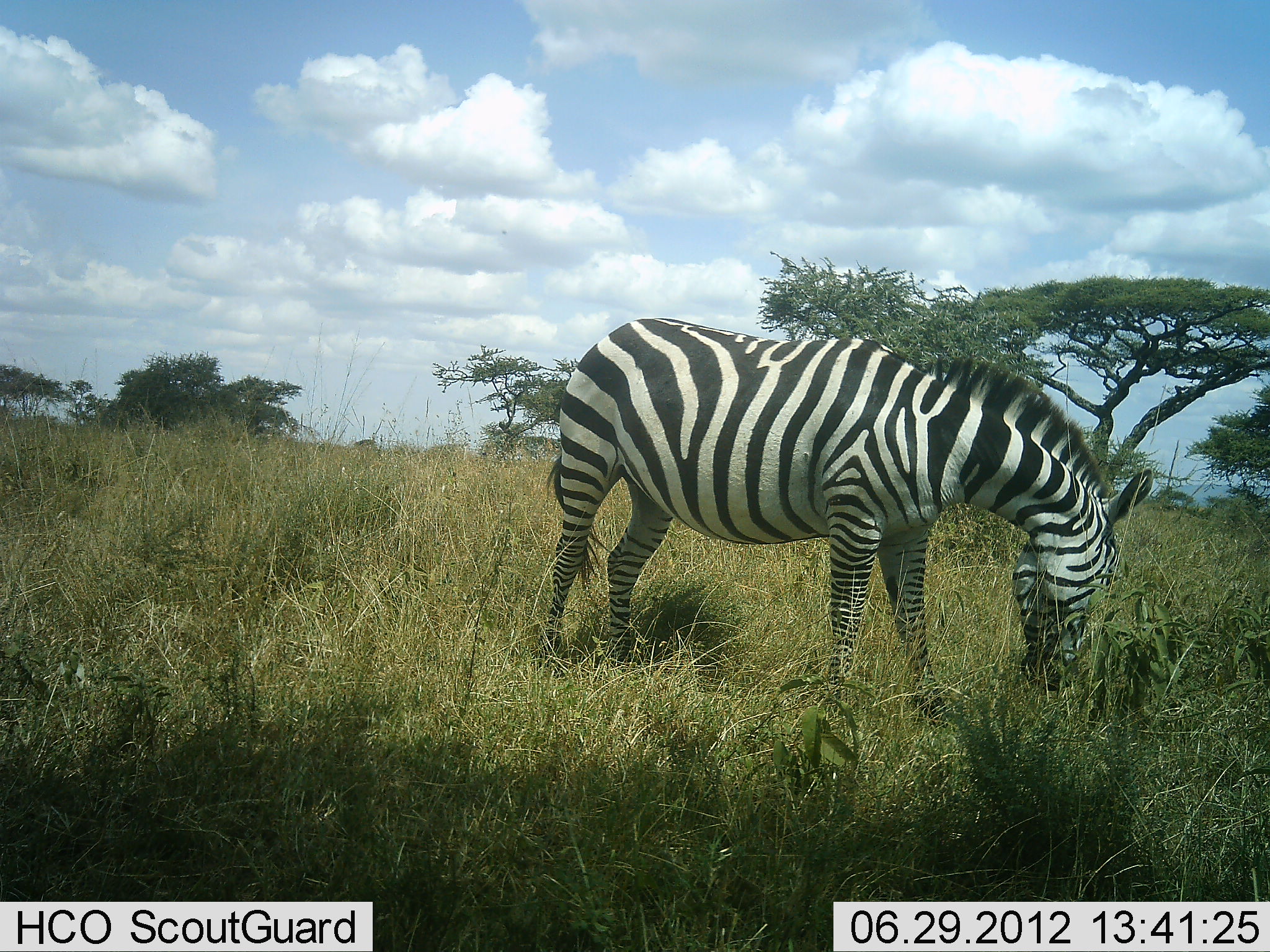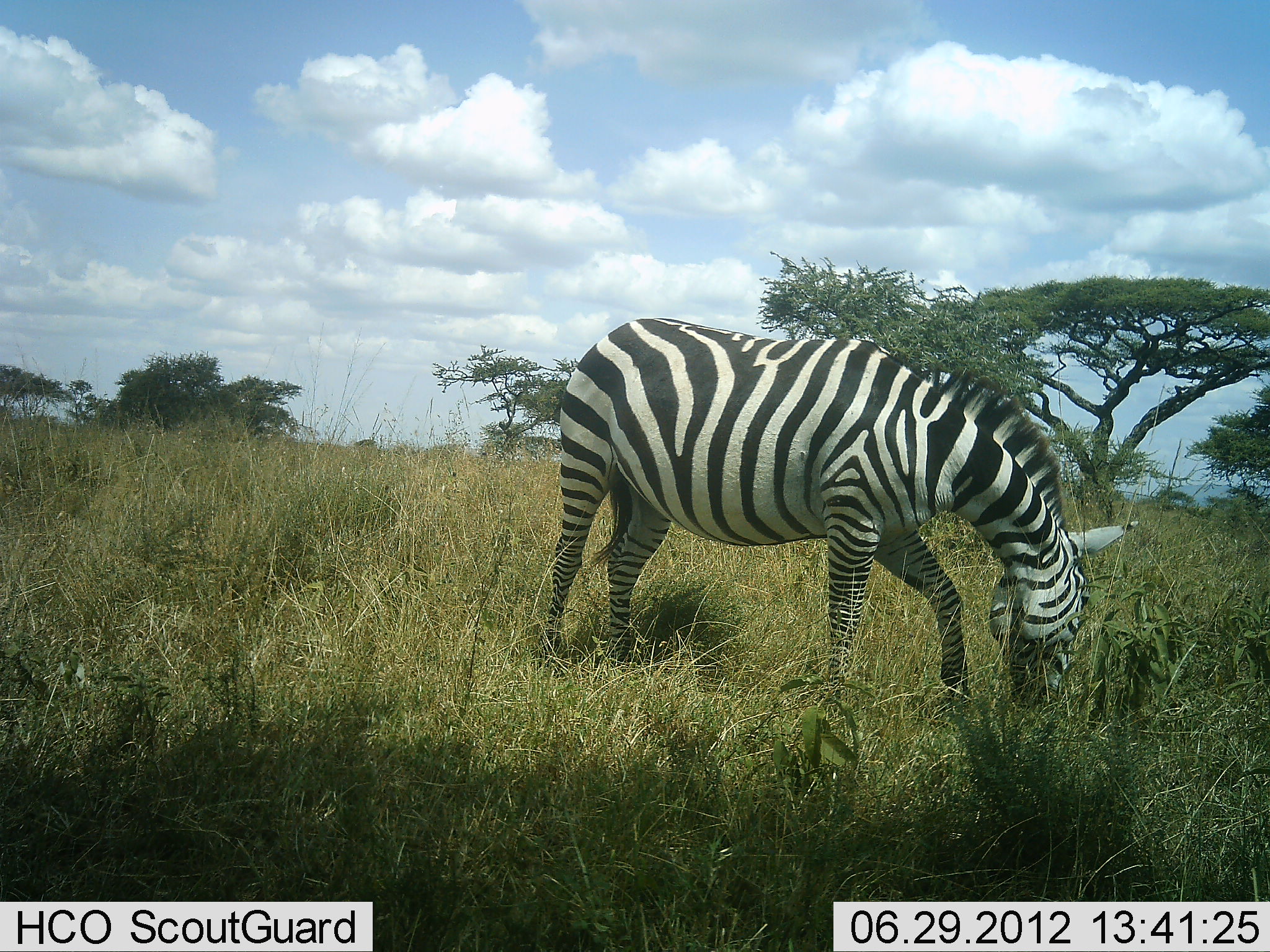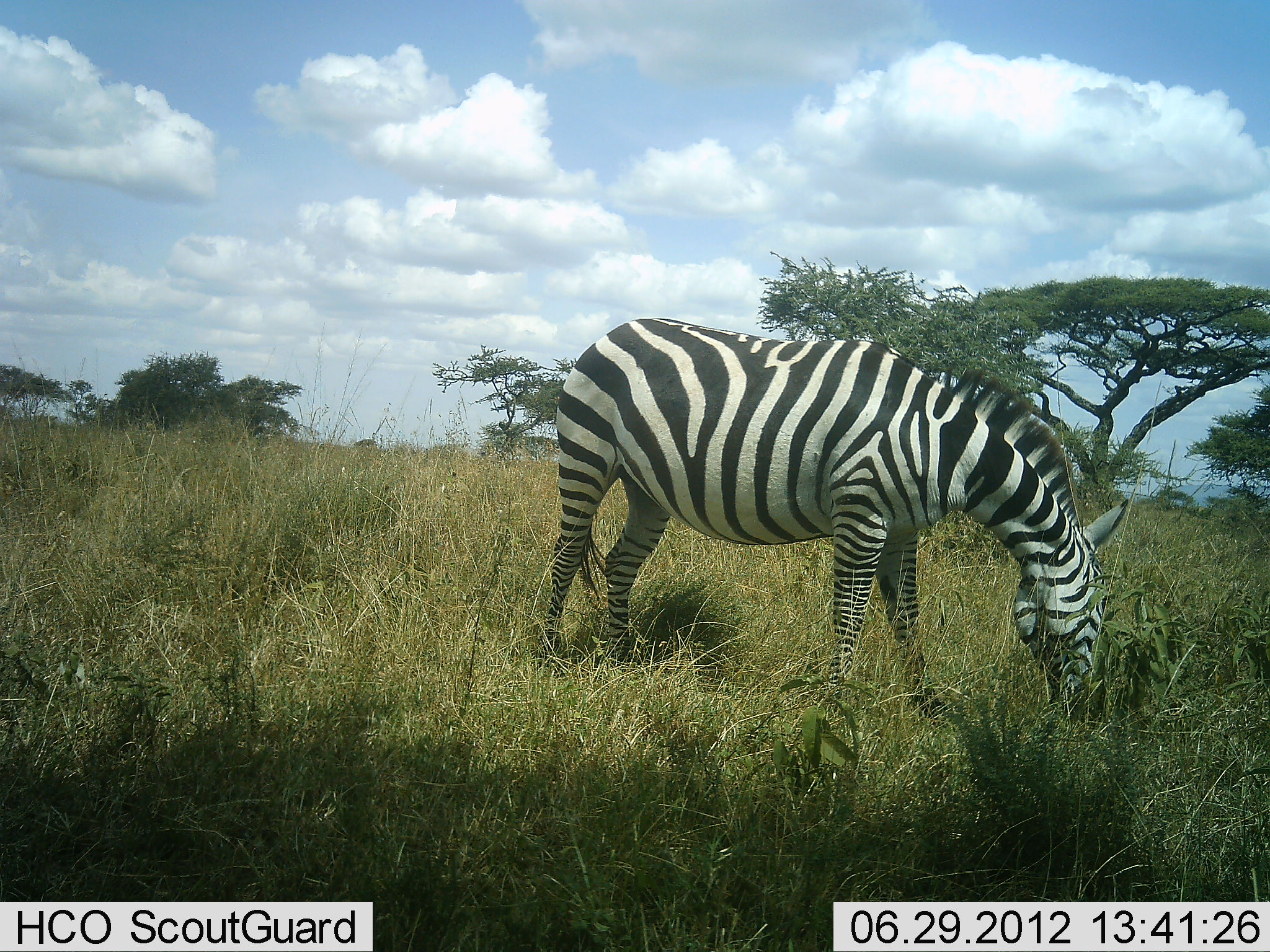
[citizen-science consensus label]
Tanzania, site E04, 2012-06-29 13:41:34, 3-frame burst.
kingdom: Animalia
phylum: Chordata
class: Mammalia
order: Perissodactyla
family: Equidae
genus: Equus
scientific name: Equus quagga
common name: plains zebra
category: zebra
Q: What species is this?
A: Zebra (plains zebra) (Equus quagga).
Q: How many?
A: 1.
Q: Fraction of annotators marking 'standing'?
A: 40%.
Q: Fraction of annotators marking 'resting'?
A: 0%.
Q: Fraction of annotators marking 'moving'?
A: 0%.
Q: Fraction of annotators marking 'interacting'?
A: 0%.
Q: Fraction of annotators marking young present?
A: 0%.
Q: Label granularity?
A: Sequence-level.